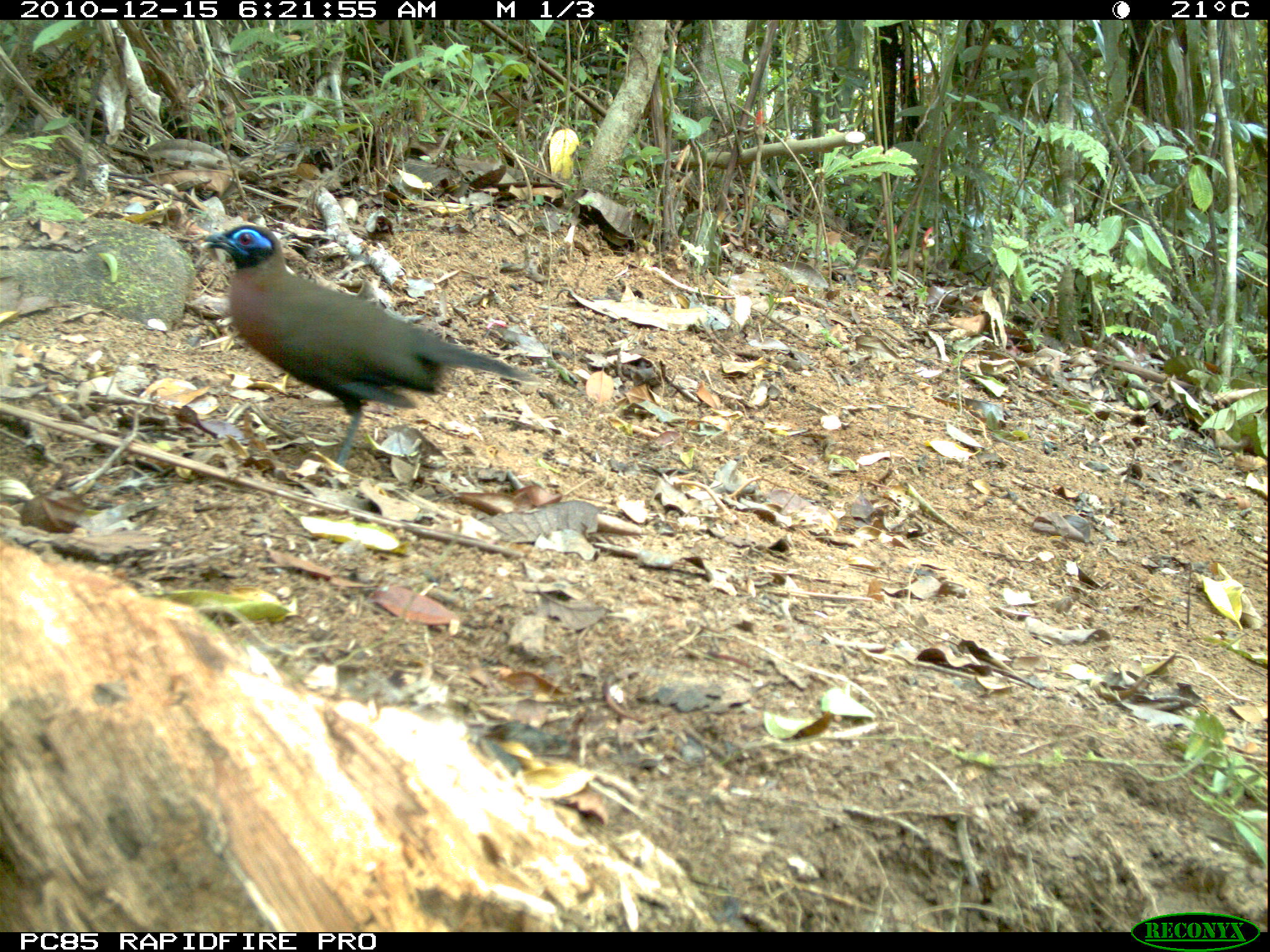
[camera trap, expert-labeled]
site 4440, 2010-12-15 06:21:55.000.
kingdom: Animalia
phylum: Chordata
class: Aves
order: Passeriformes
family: Cisticolidae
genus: Cisticola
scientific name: Cisticola cherina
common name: madagascar cisticola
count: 1